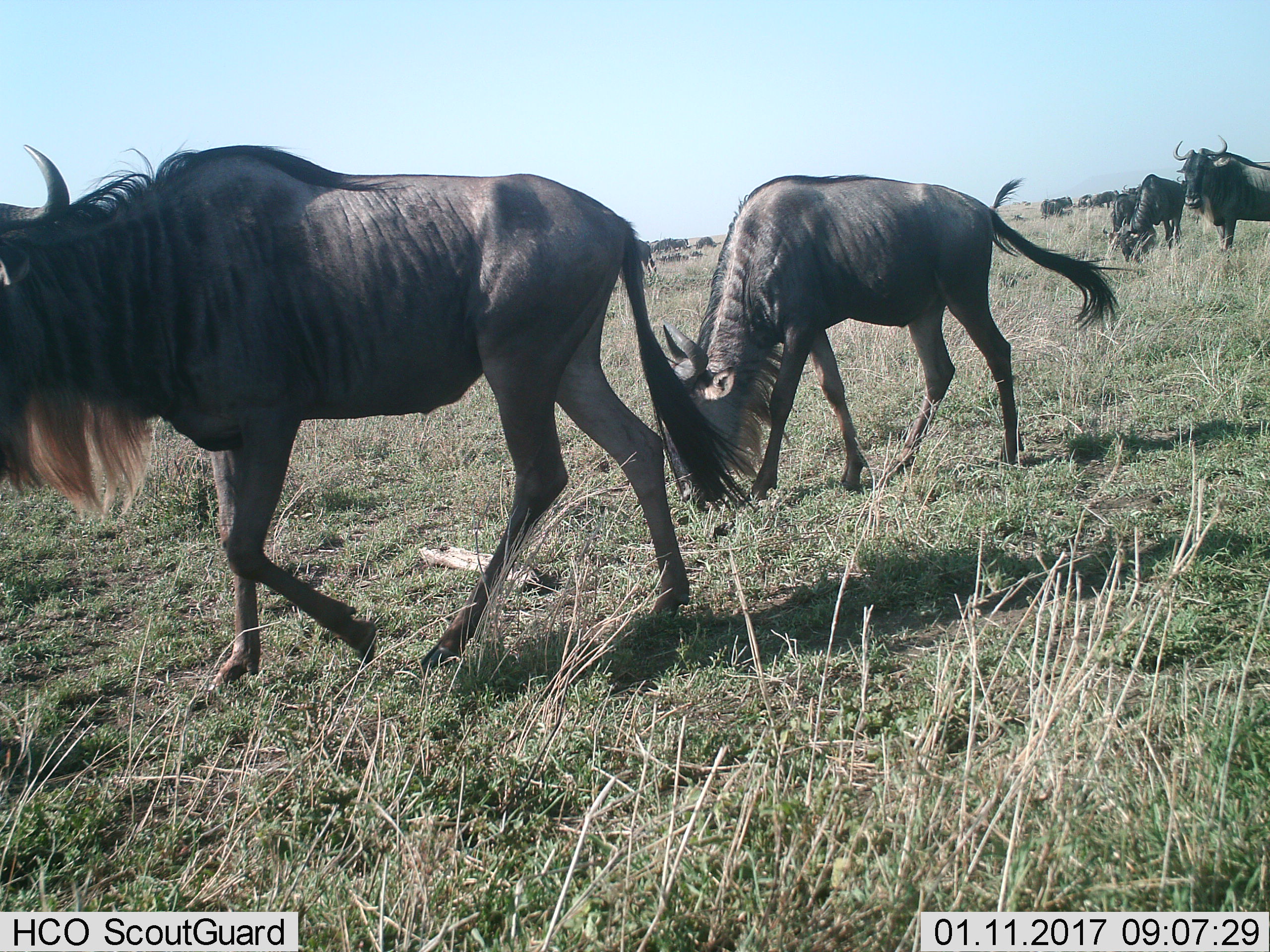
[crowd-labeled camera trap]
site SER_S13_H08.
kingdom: Animalia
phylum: Chordata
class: Mammalia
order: Artiodactyla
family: Bovidae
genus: Connochaetes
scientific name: Connochaetes taurinus taurinus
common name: blue wildebeest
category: wildebeestblue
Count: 11-50.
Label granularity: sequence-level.